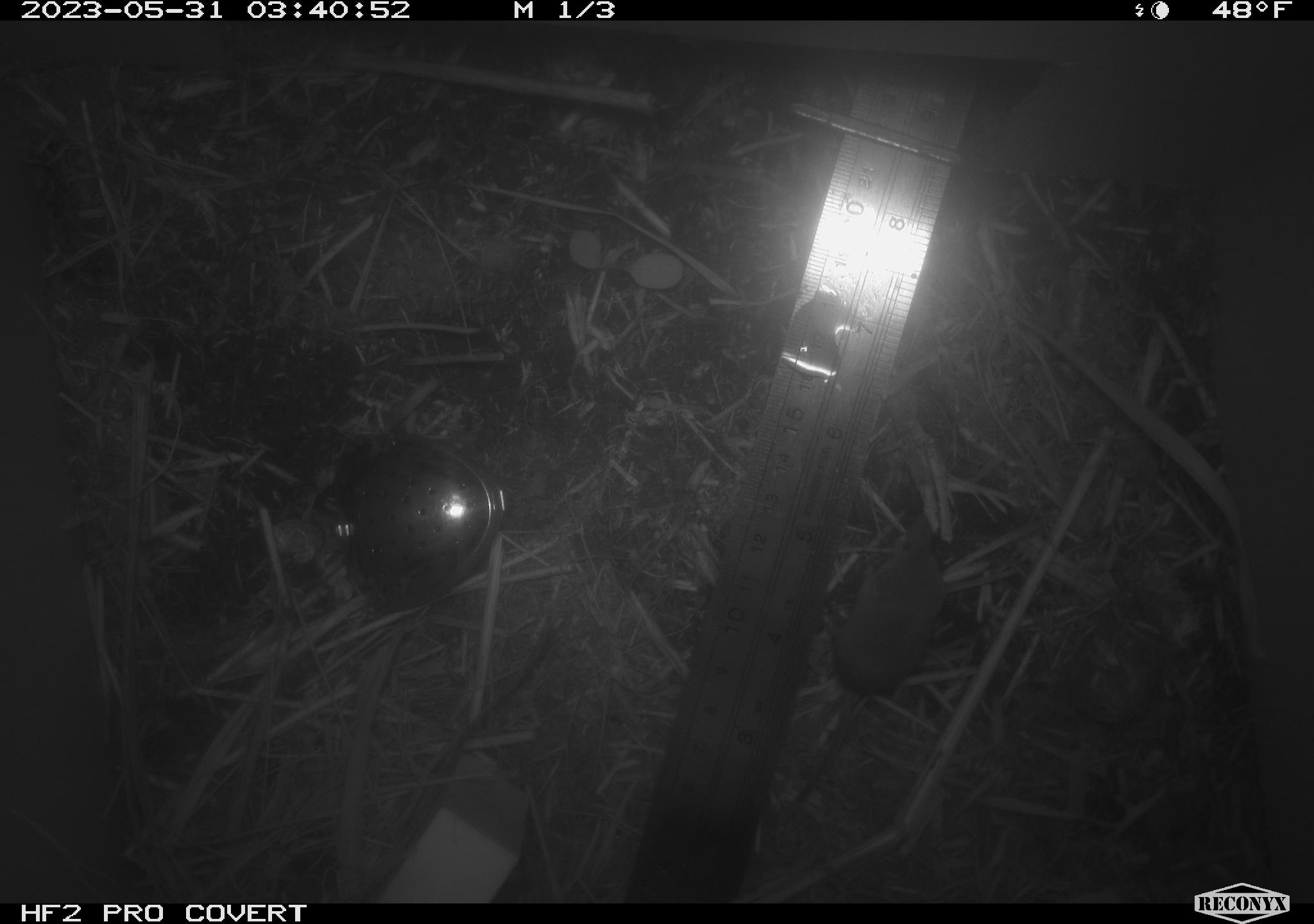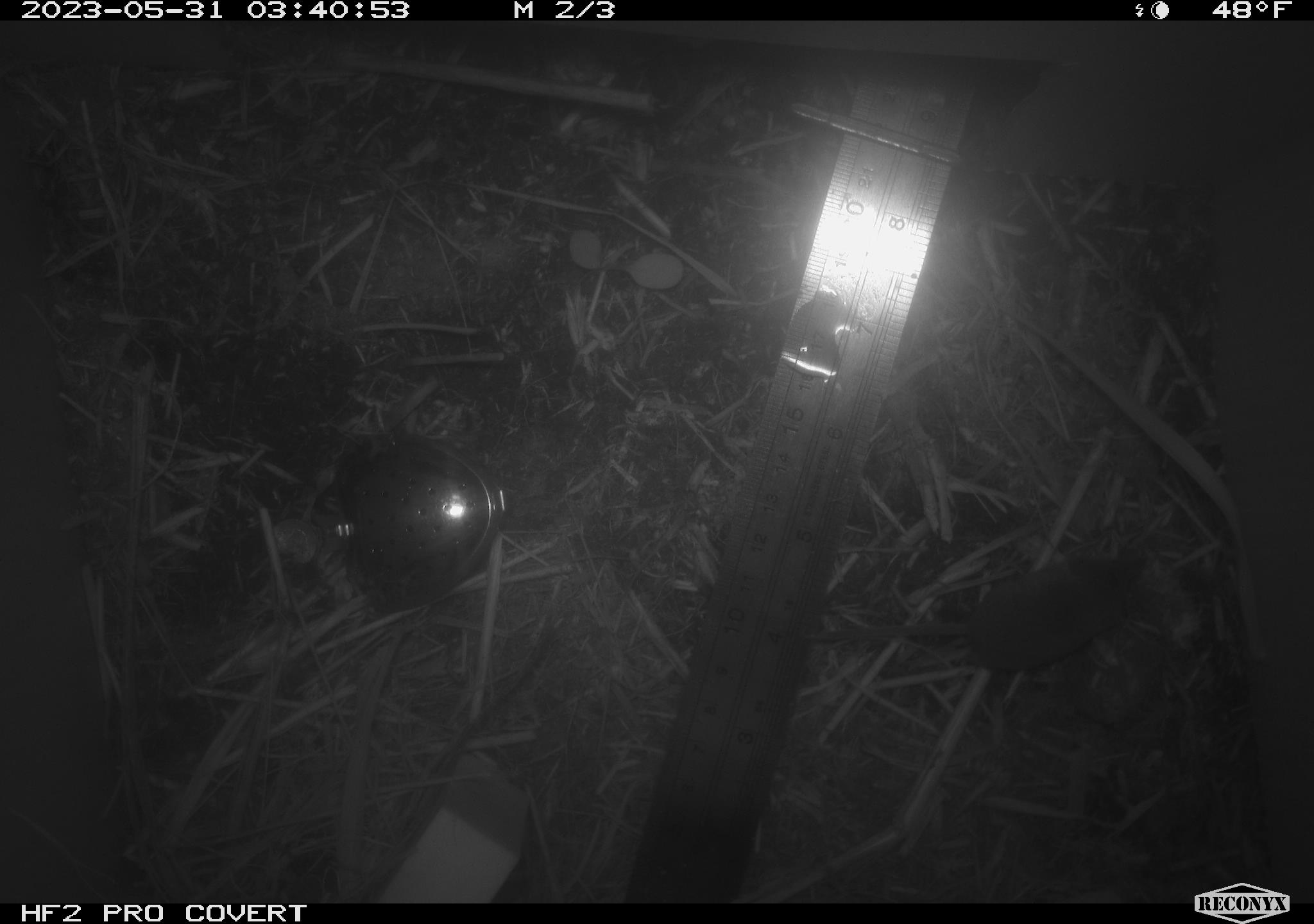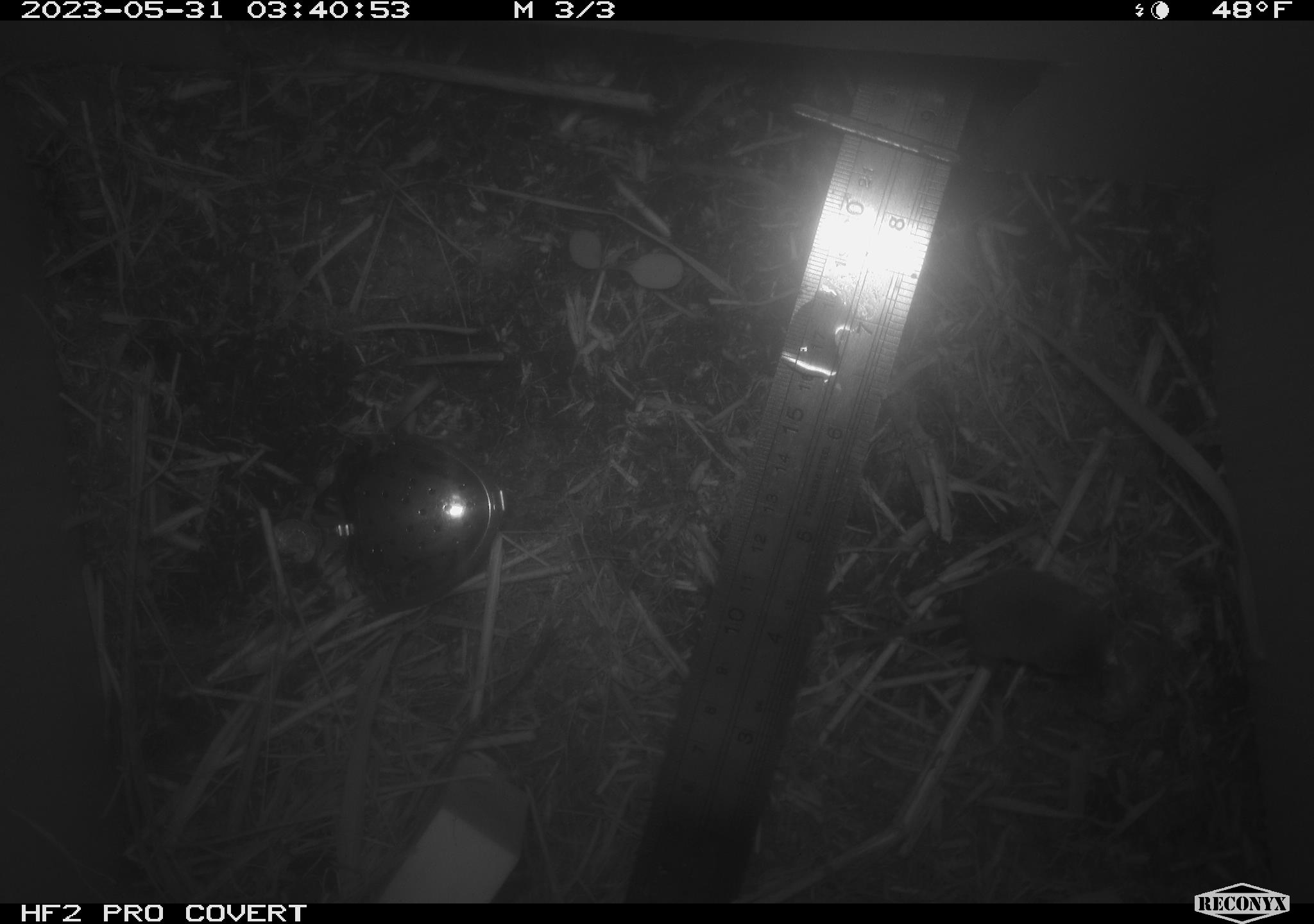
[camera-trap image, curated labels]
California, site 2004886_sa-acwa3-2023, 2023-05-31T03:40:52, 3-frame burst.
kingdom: Animalia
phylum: Chordata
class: Mammalia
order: Eulipotyphla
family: Soricidae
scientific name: Soricidae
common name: shrews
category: soricidae family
Soricidae family (shrews) (Soricidae).